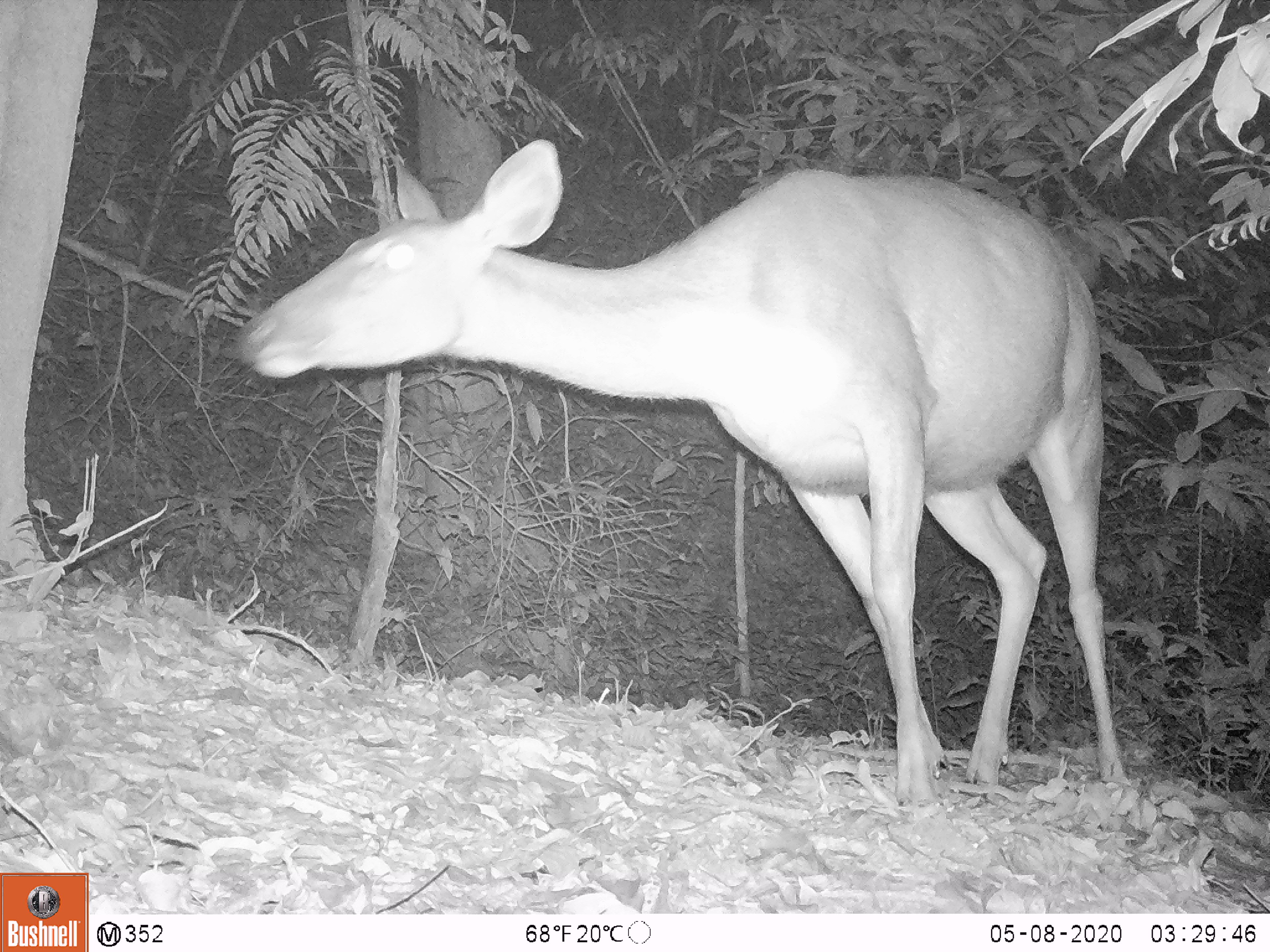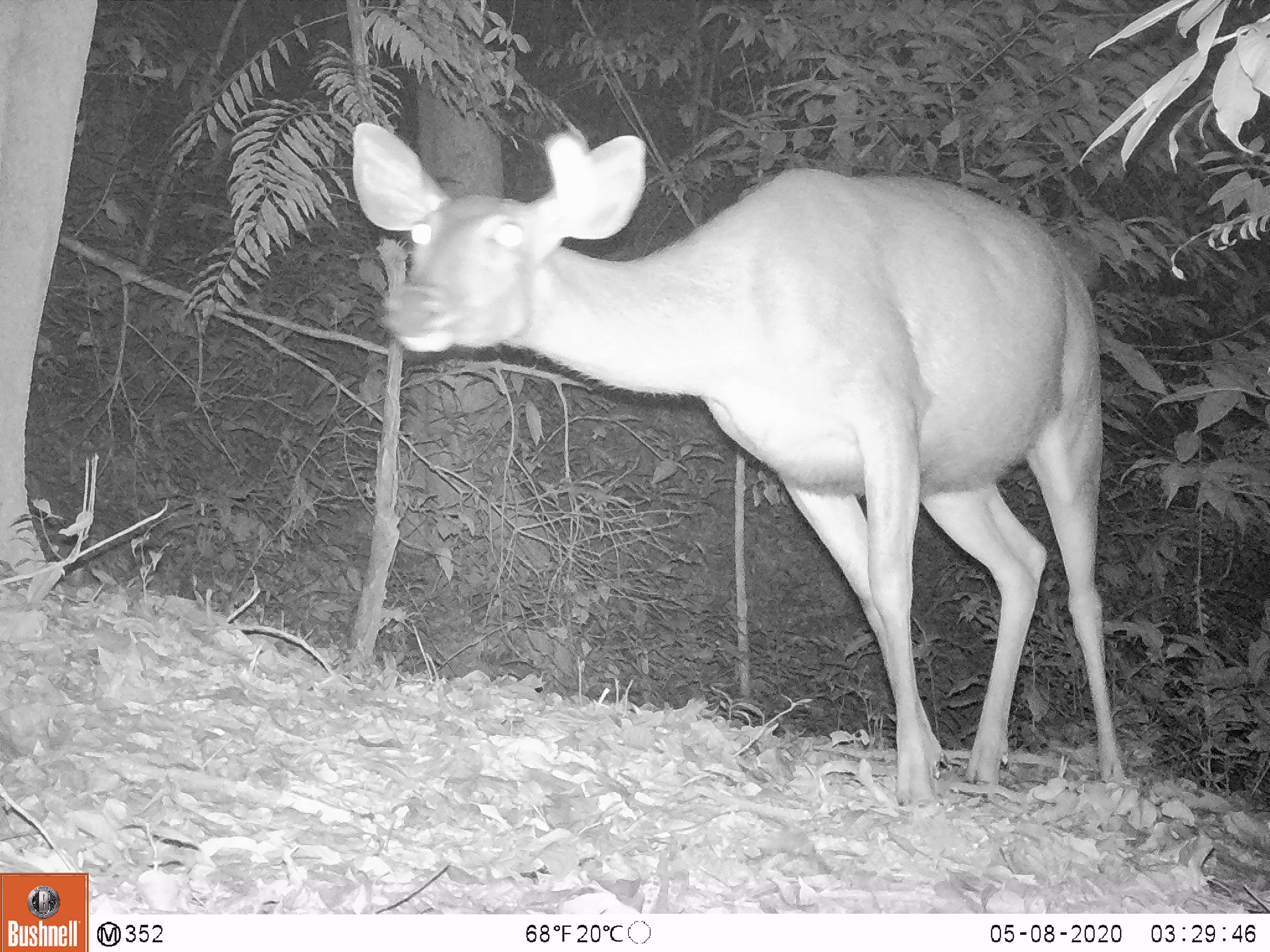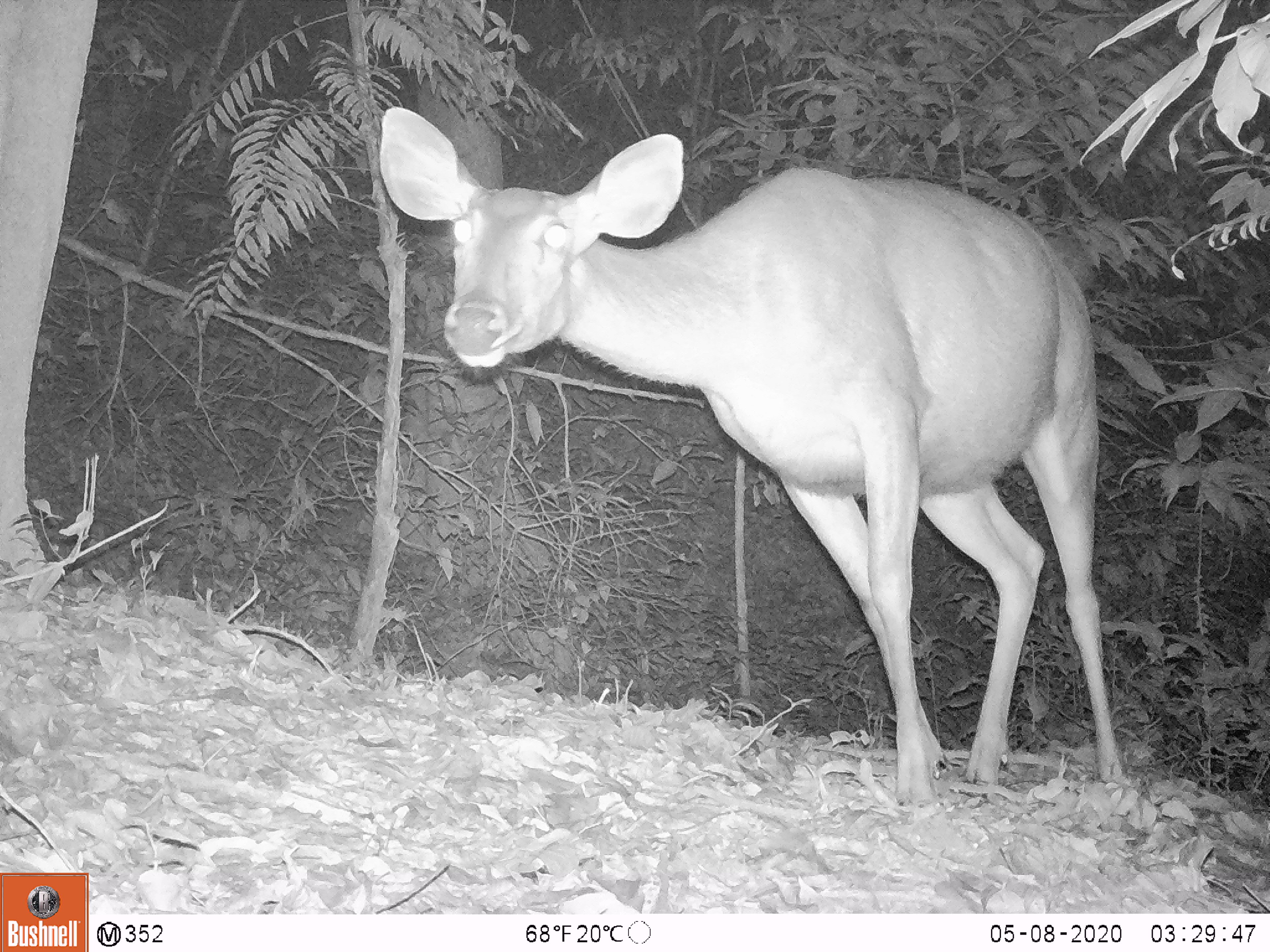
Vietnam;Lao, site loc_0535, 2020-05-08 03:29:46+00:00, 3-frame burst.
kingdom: Animalia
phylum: Chordata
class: Mammalia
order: Artiodactyla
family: Cervidae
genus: Rusa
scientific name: Rusa unicolor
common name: sambar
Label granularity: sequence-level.